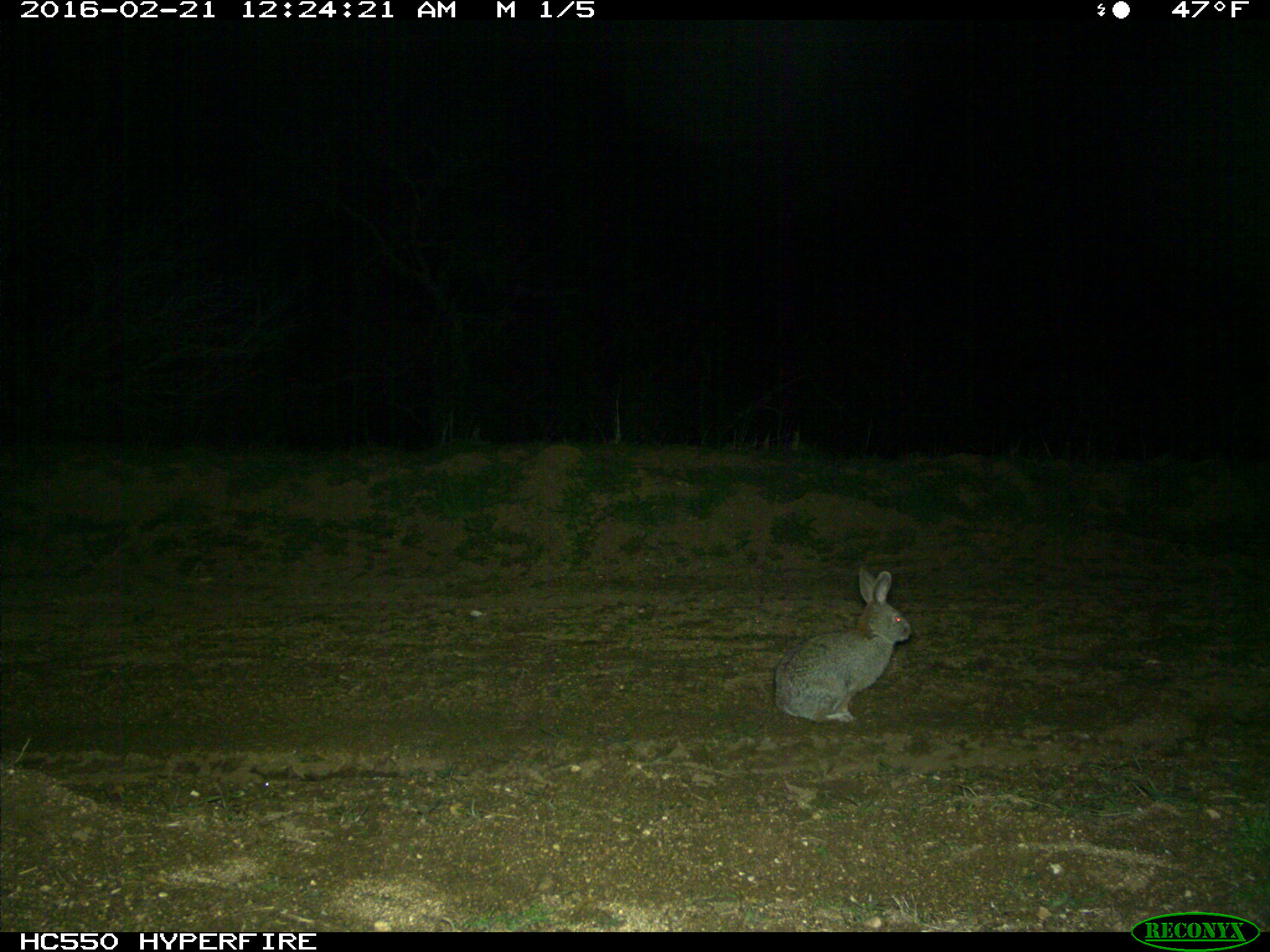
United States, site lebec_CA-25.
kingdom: Animalia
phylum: Chordata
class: Mammalia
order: Lagomorpha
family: Leporidae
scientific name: Leporidae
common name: rabbits and hares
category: unidentified rabbit